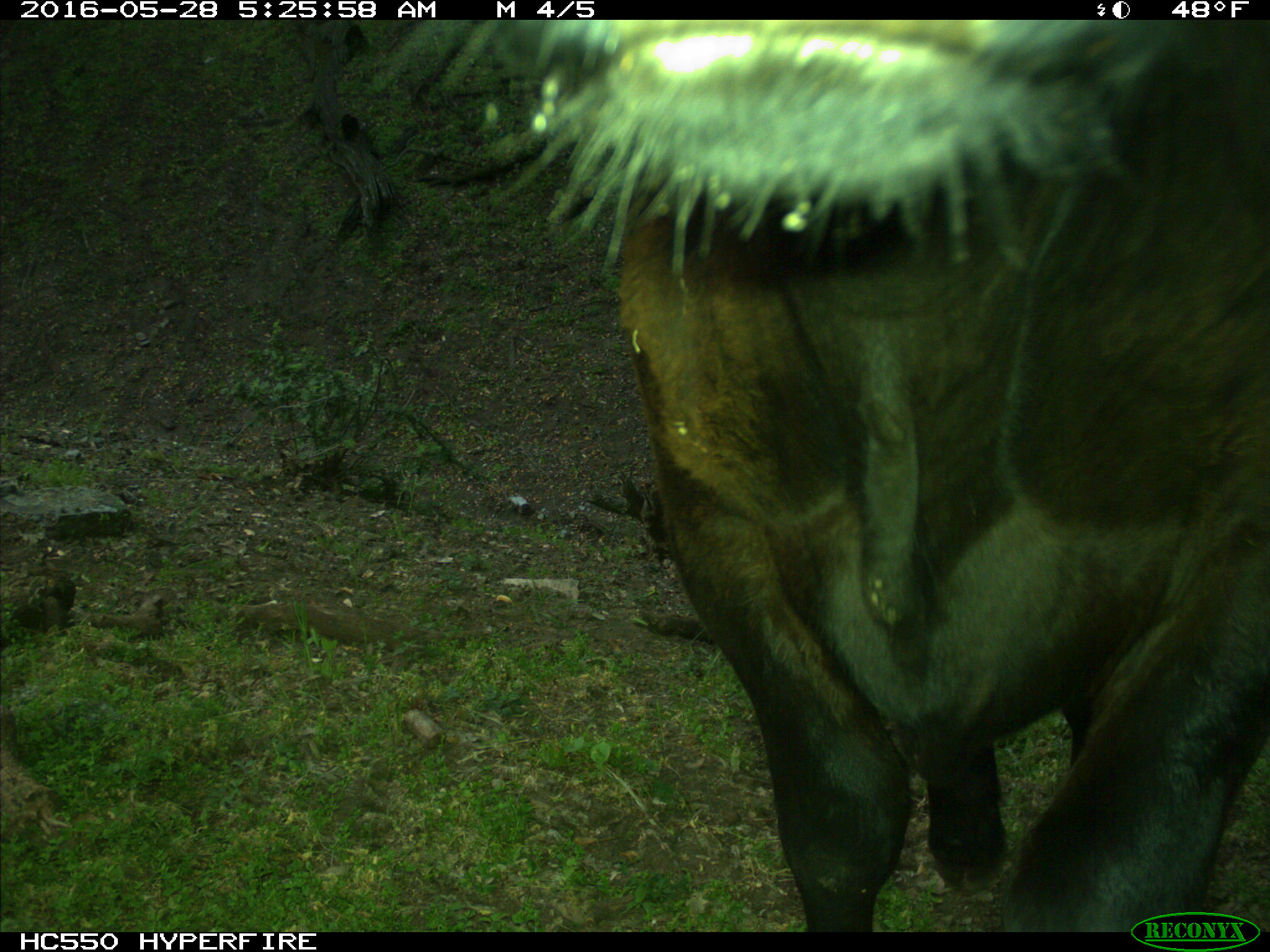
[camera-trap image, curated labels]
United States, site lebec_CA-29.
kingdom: Animalia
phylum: Chordata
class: Mammalia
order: Artiodactyla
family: Bovidae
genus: Bos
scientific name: Bos taurus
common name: domestic cow